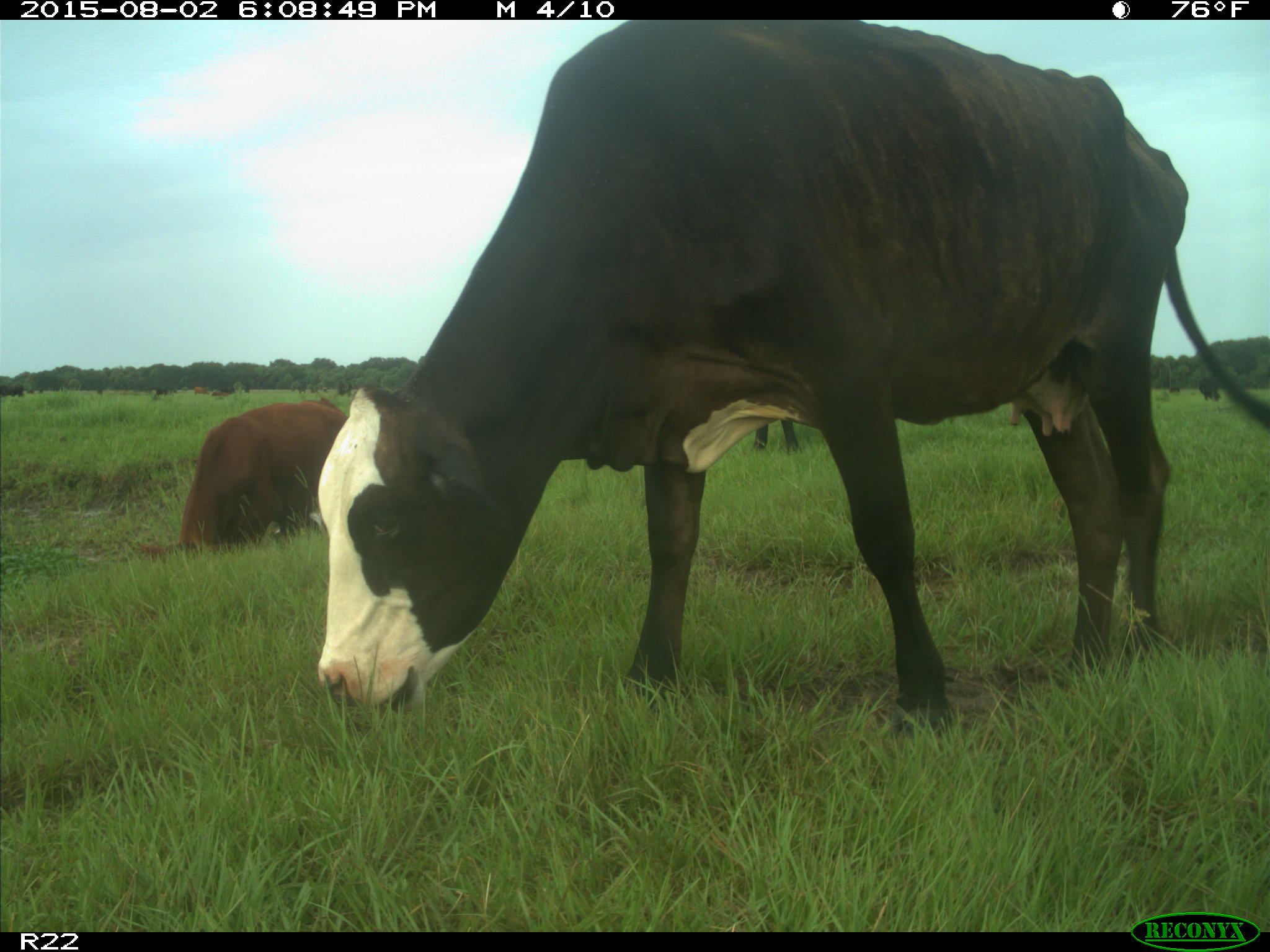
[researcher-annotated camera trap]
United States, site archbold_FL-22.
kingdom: Animalia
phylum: Chordata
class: Mammalia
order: Artiodactyla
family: Bovidae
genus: Bos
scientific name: Bos taurus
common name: domestic cow